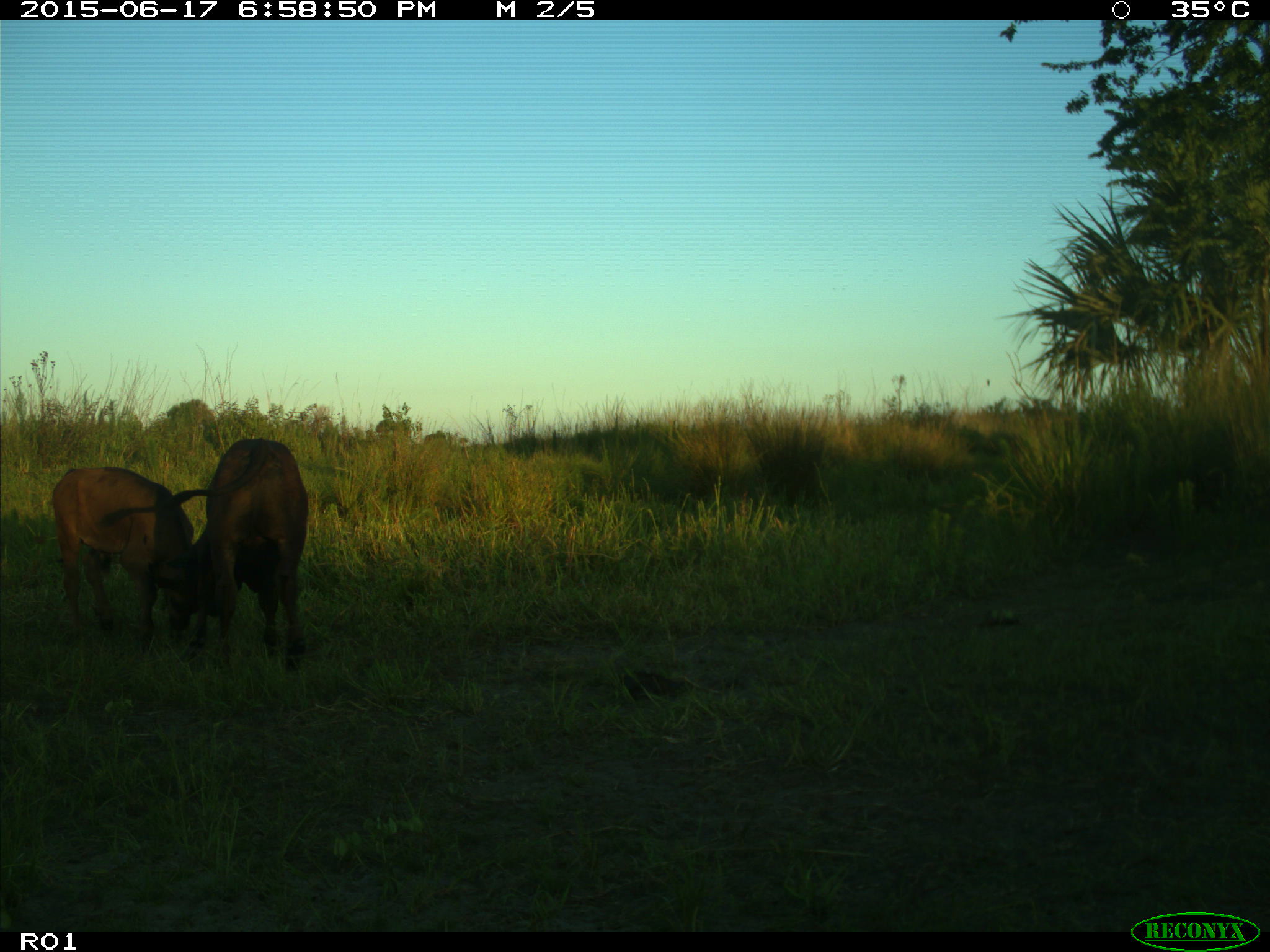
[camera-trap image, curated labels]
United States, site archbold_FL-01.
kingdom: Animalia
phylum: Chordata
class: Mammalia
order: Artiodactyla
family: Bovidae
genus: Bos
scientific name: Bos taurus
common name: domestic cow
Bos taurus (domestic cow).